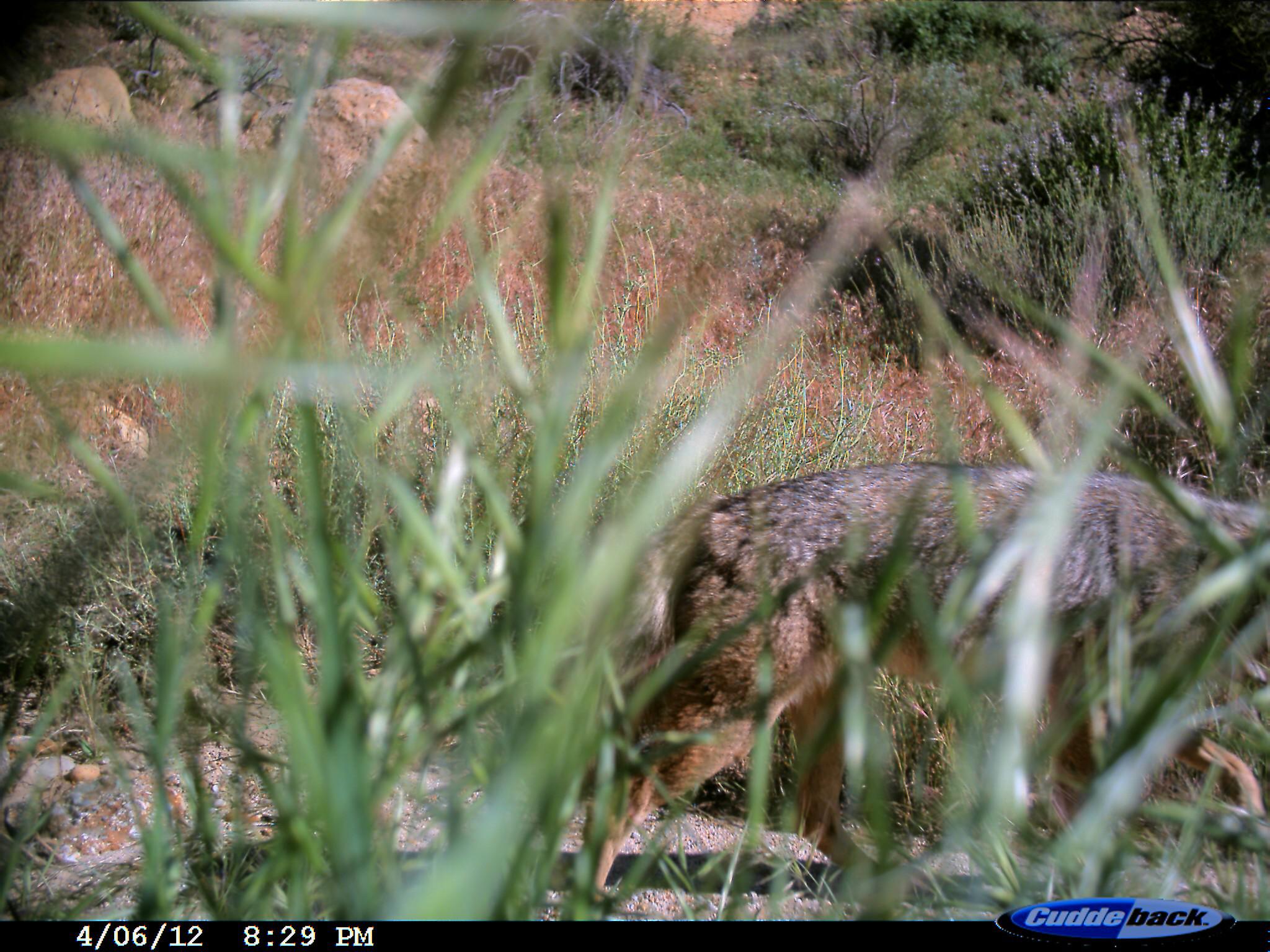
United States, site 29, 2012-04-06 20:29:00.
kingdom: Animalia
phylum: Chordata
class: Mammalia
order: Carnivora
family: Canidae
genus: Canis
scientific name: Canis latrans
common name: coyote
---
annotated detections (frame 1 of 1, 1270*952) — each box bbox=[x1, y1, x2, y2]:
coyote: bbox=[558, 459, 1270, 924]